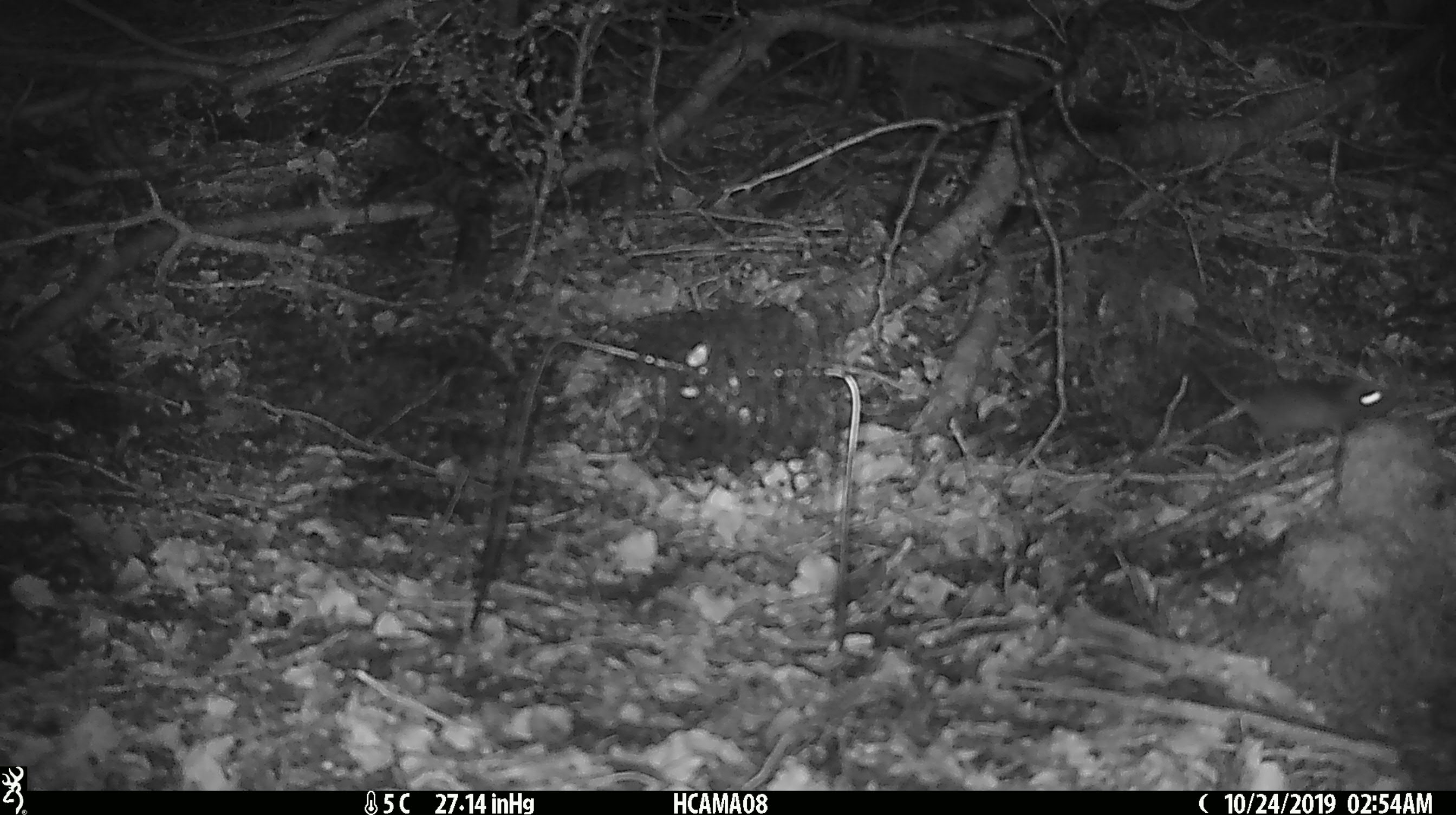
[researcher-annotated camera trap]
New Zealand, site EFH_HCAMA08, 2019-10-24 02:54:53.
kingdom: Animalia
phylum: Chordata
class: Mammalia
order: Rodentia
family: Muridae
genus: Mus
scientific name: Mus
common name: mouse